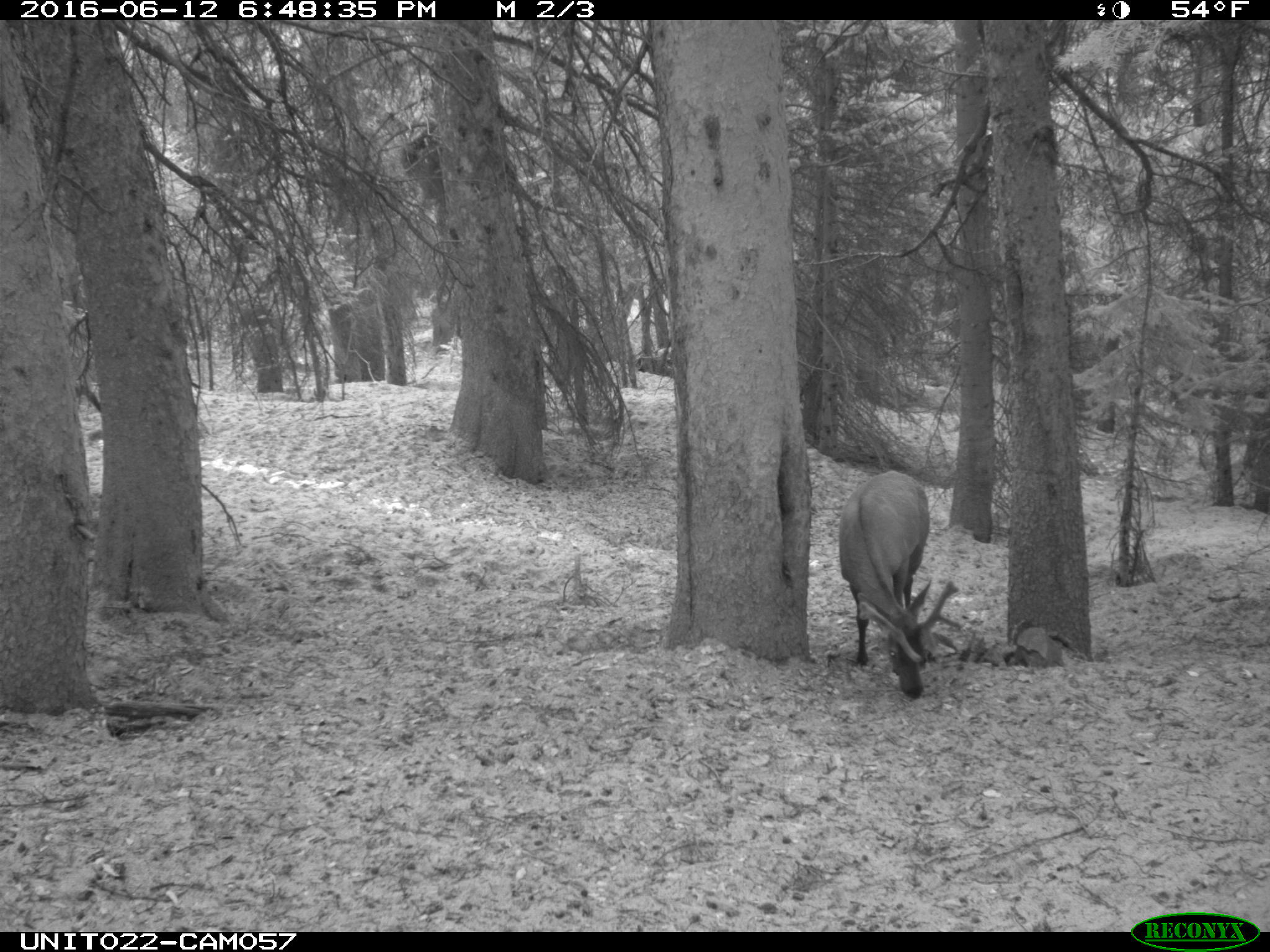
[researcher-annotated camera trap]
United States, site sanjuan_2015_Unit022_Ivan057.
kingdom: Animalia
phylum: Chordata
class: Mammalia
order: Artiodactyla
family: Cervidae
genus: Cervus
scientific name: Cervus elaphus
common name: red deer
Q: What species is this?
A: Cervus elaphus (red deer).